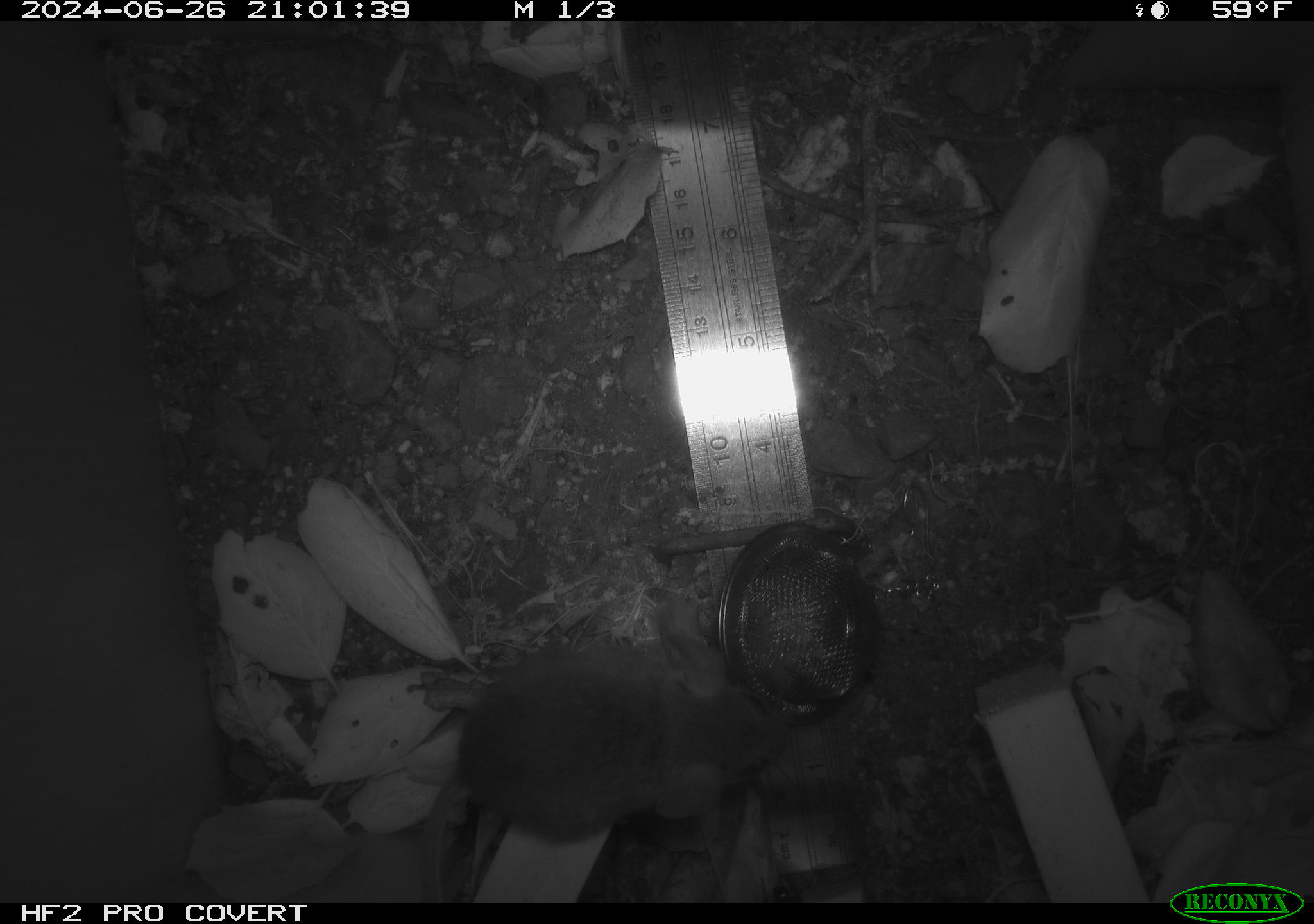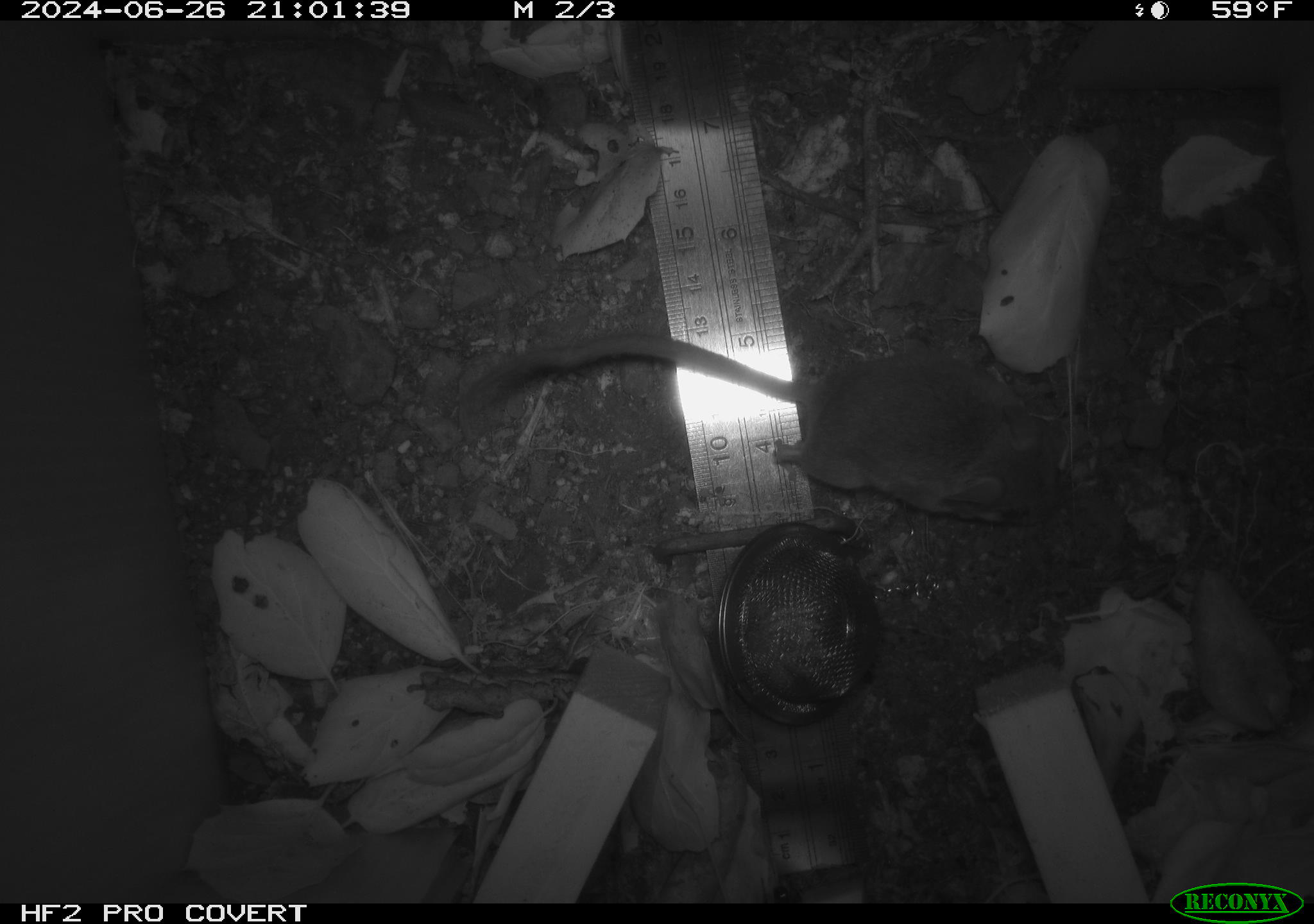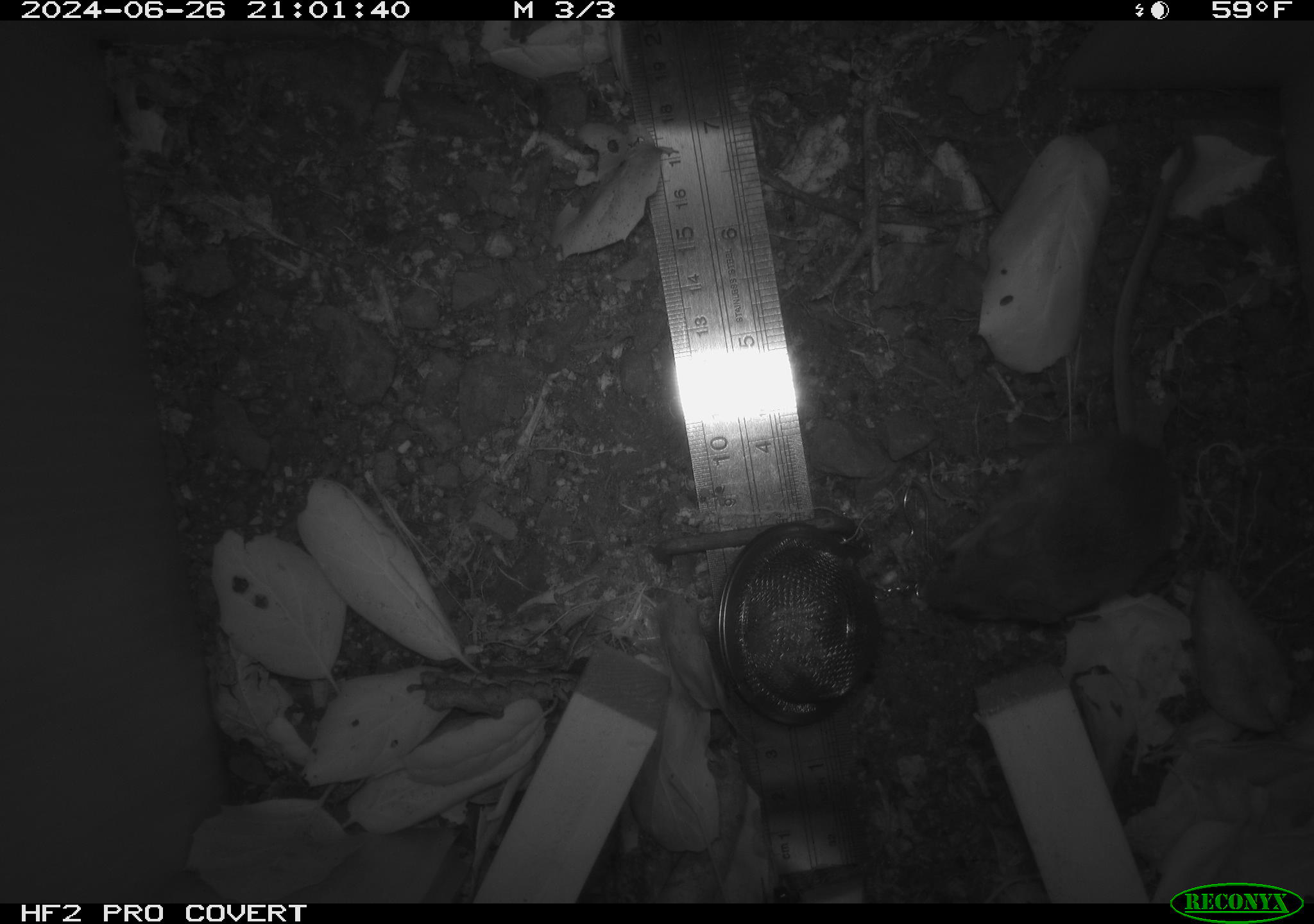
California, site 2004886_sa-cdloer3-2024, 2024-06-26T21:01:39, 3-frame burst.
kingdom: Animalia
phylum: Chordata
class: Mammalia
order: Rodentia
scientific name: Rodentia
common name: rodent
Rodent (Rodentia).